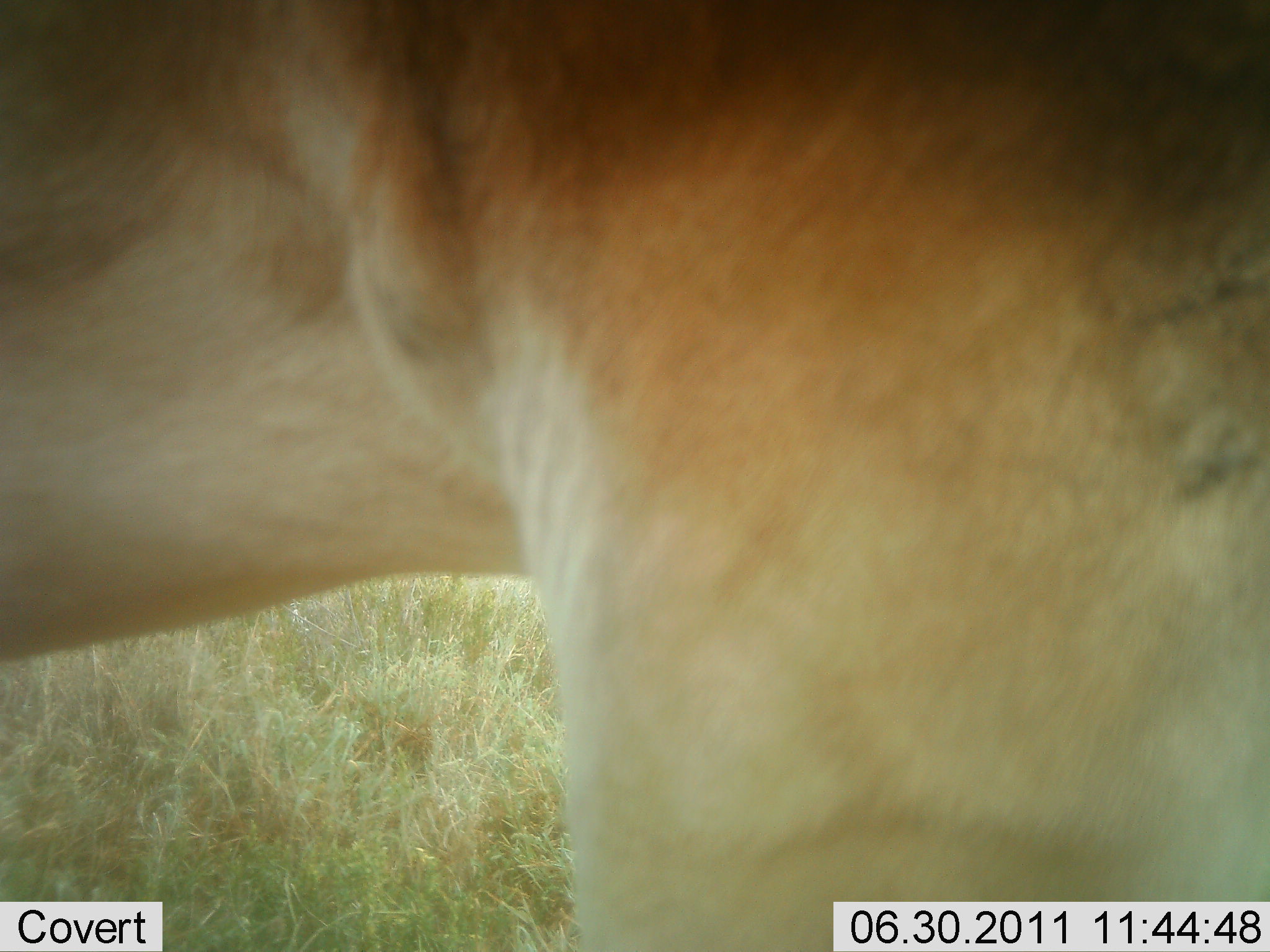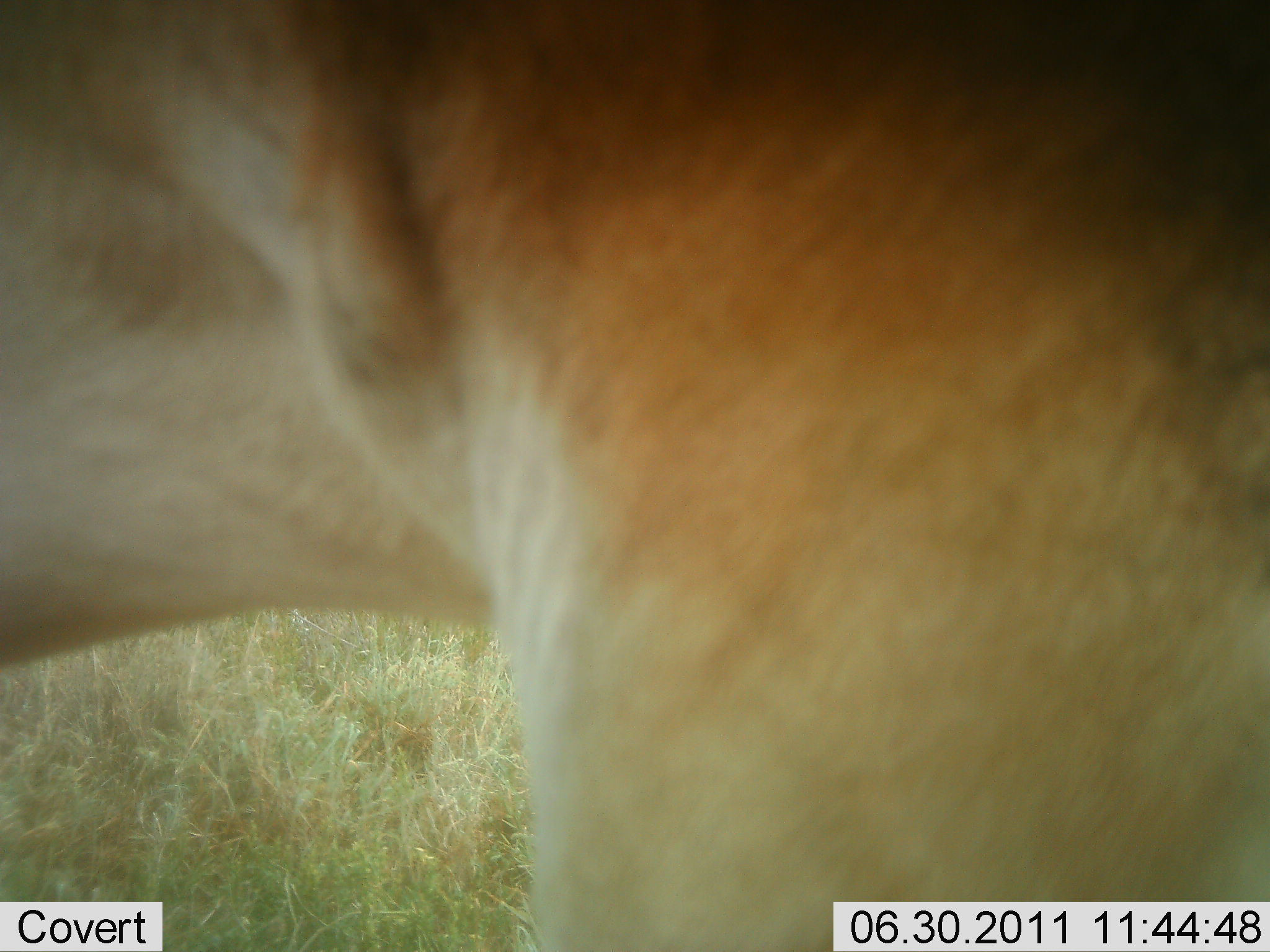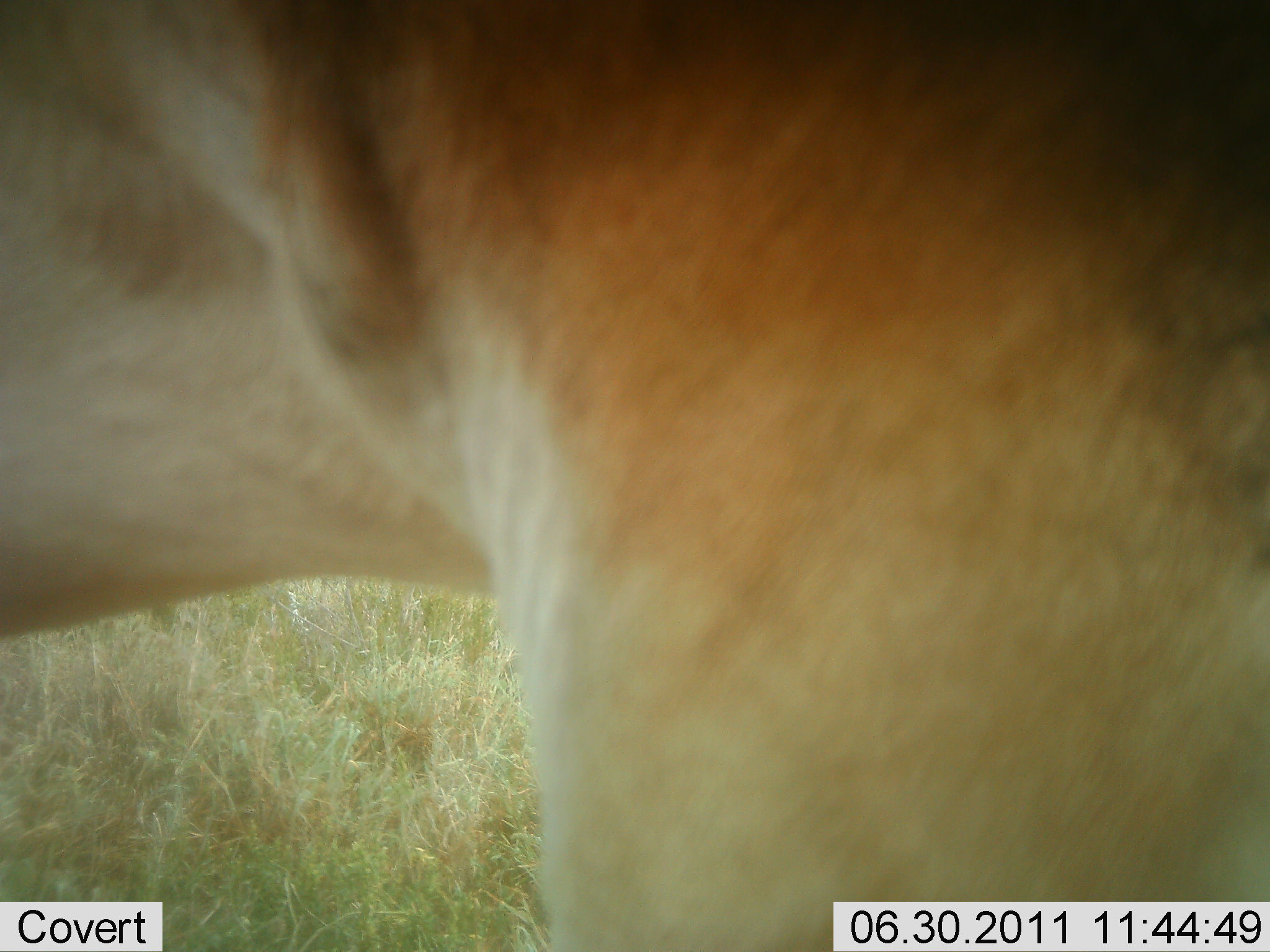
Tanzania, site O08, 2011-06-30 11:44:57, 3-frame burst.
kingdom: Animalia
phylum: Chordata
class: Mammalia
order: Carnivora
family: Felidae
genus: Panthera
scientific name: Panthera leo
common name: lion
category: lionfemale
Lionfemale (lion) (Panthera leo), count 1. Behavior (volunteer vote fractions): standing 50%, resting 17%, moving 33%, interacting 0%. Young present (vote fraction): 0%. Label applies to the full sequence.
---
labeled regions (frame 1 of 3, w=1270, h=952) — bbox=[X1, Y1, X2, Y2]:
animal: bbox=[1, 0, 1269, 950]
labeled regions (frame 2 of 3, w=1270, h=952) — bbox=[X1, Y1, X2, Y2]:
animal: bbox=[1, 0, 1268, 951]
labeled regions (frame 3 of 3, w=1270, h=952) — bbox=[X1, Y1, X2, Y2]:
animal: bbox=[0, 0, 1269, 951]